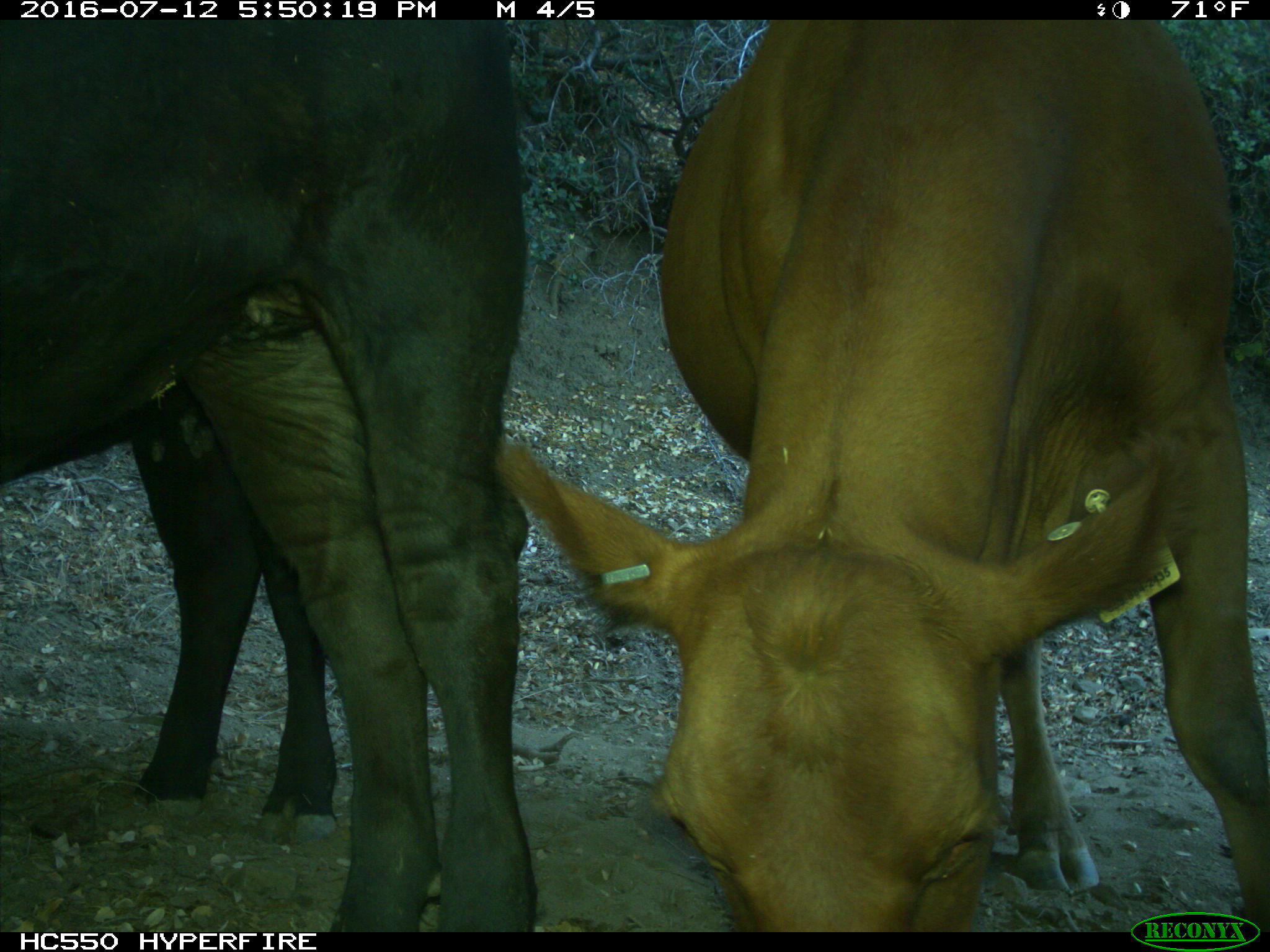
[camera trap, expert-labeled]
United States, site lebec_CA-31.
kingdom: Animalia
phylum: Chordata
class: Mammalia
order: Artiodactyla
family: Bovidae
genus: Bos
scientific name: Bos taurus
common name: domestic cow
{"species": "Bos taurus (domestic cow)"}